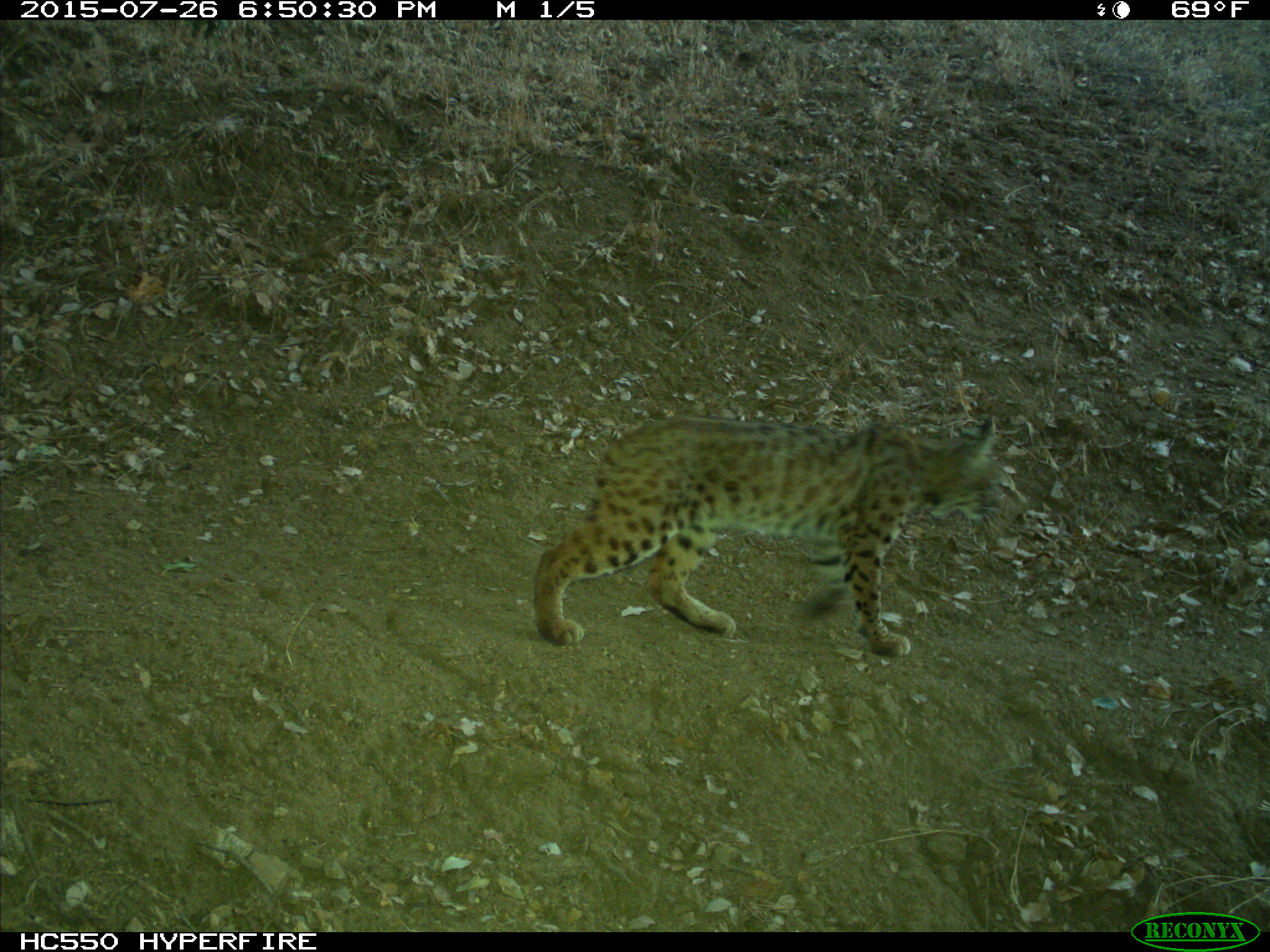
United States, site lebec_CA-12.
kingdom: Animalia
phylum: Chordata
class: Mammalia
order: Carnivora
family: Felidae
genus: Lynx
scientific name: Lynx rufus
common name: bobcat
Lynx rufus (bobcat).